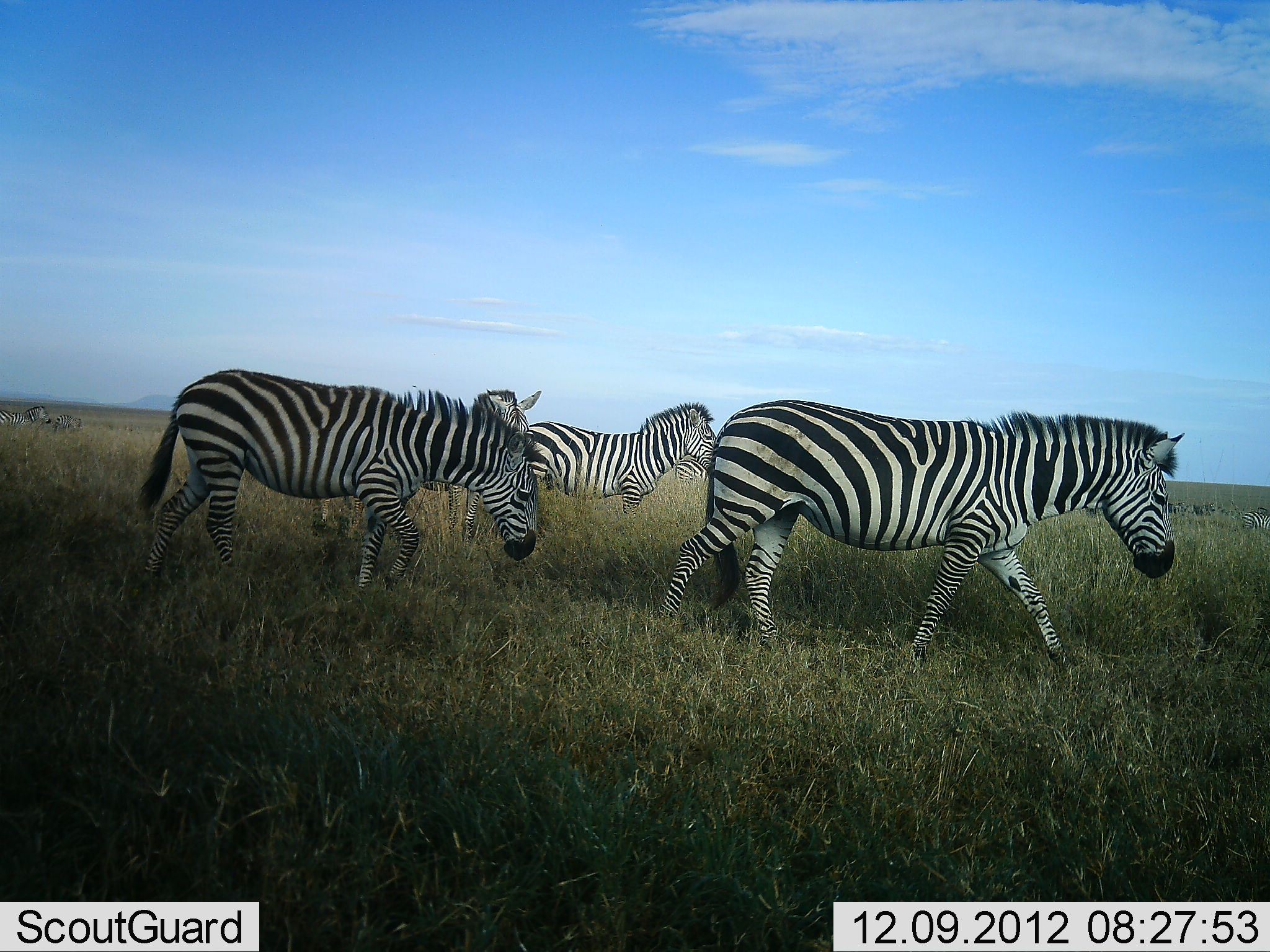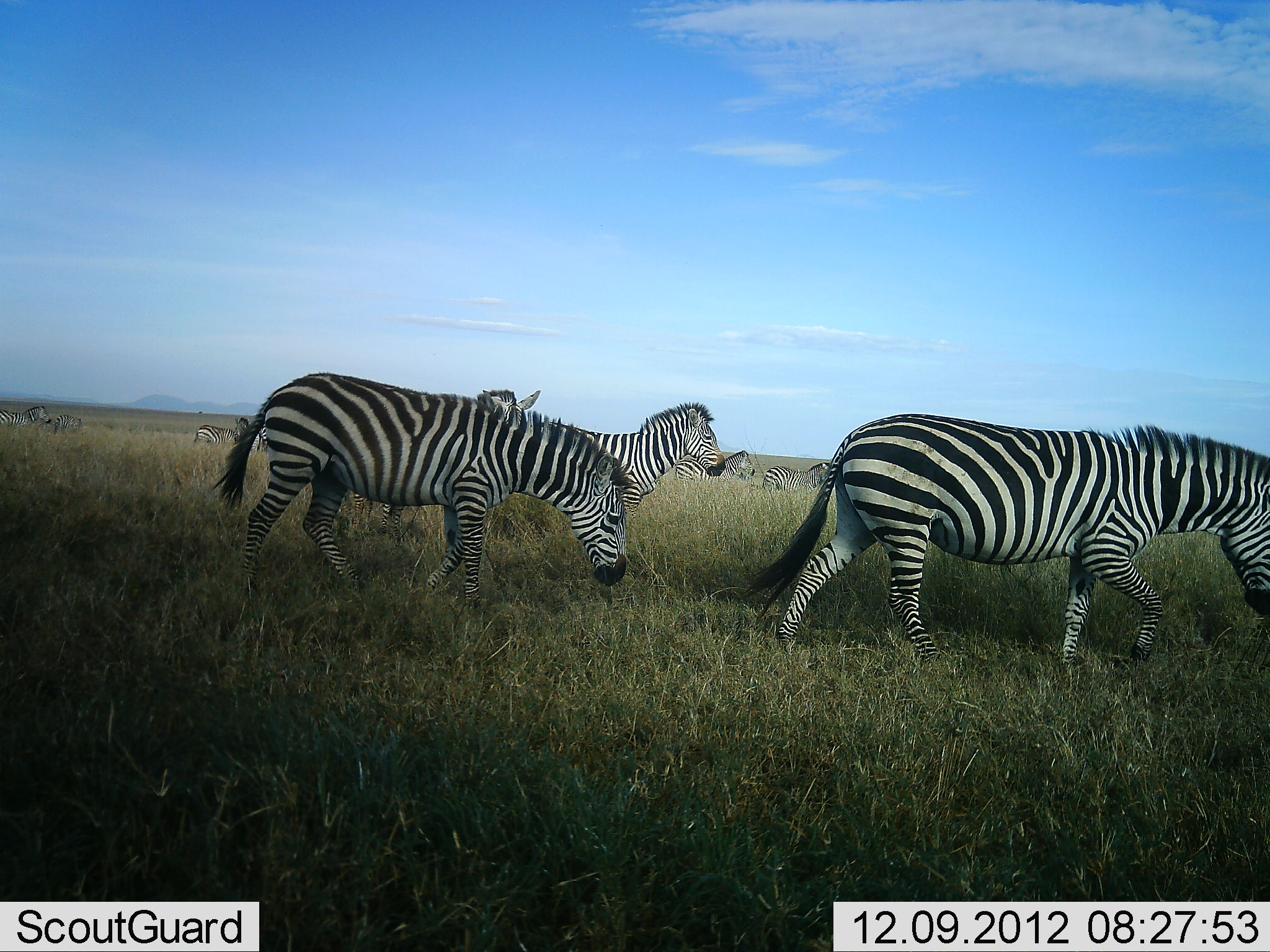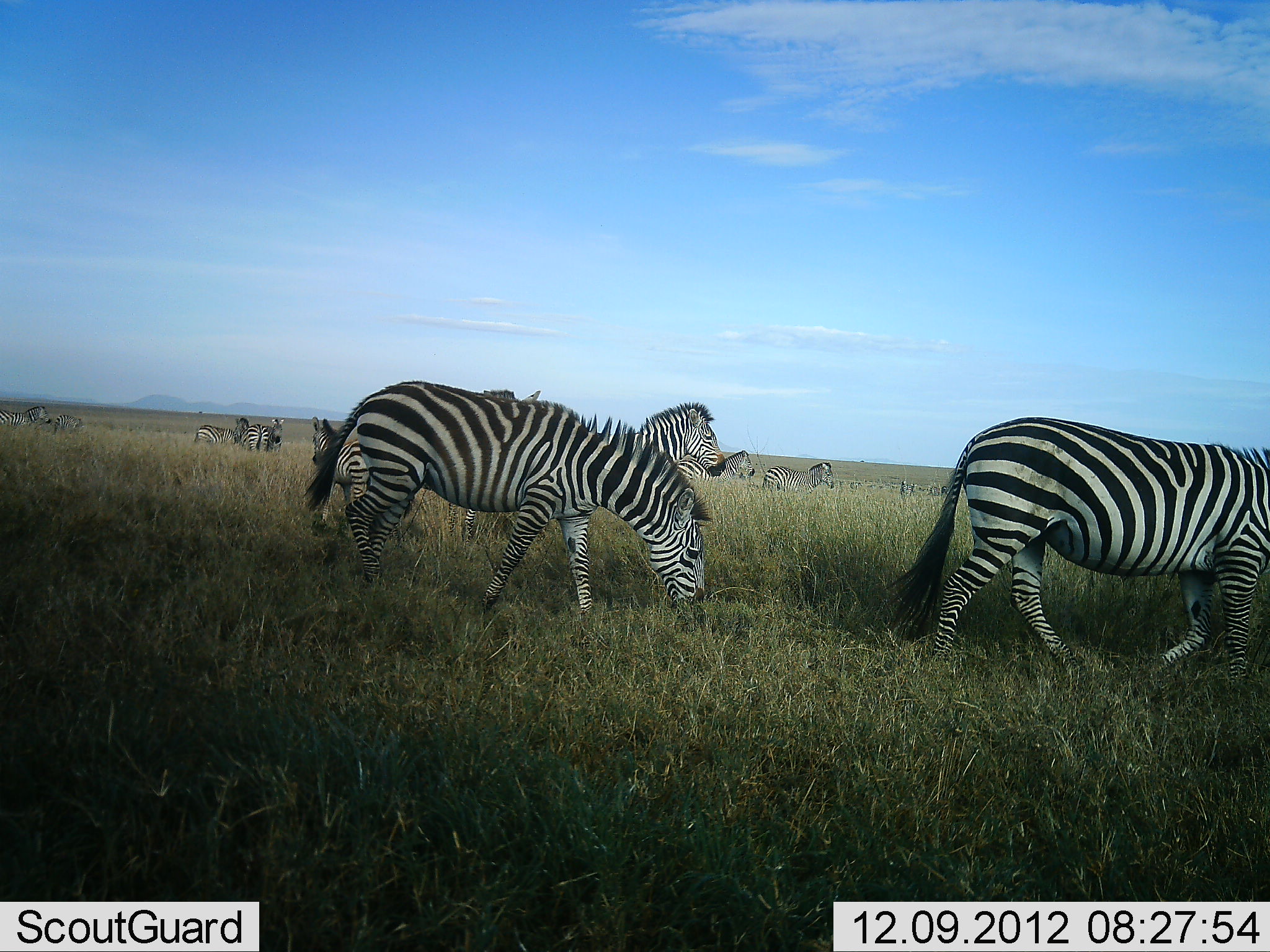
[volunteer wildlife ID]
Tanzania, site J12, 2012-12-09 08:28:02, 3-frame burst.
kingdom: Animalia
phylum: Chordata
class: Mammalia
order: Perissodactyla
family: Equidae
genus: Equus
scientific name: Equus quagga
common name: plains zebra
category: zebra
Zebra (plains zebra) (Equus quagga), count 11-50. Behavior (volunteer vote fractions): standing 80%, resting 0%, moving 90%, interacting 0%. Young present (vote fraction): 0%. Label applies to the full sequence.